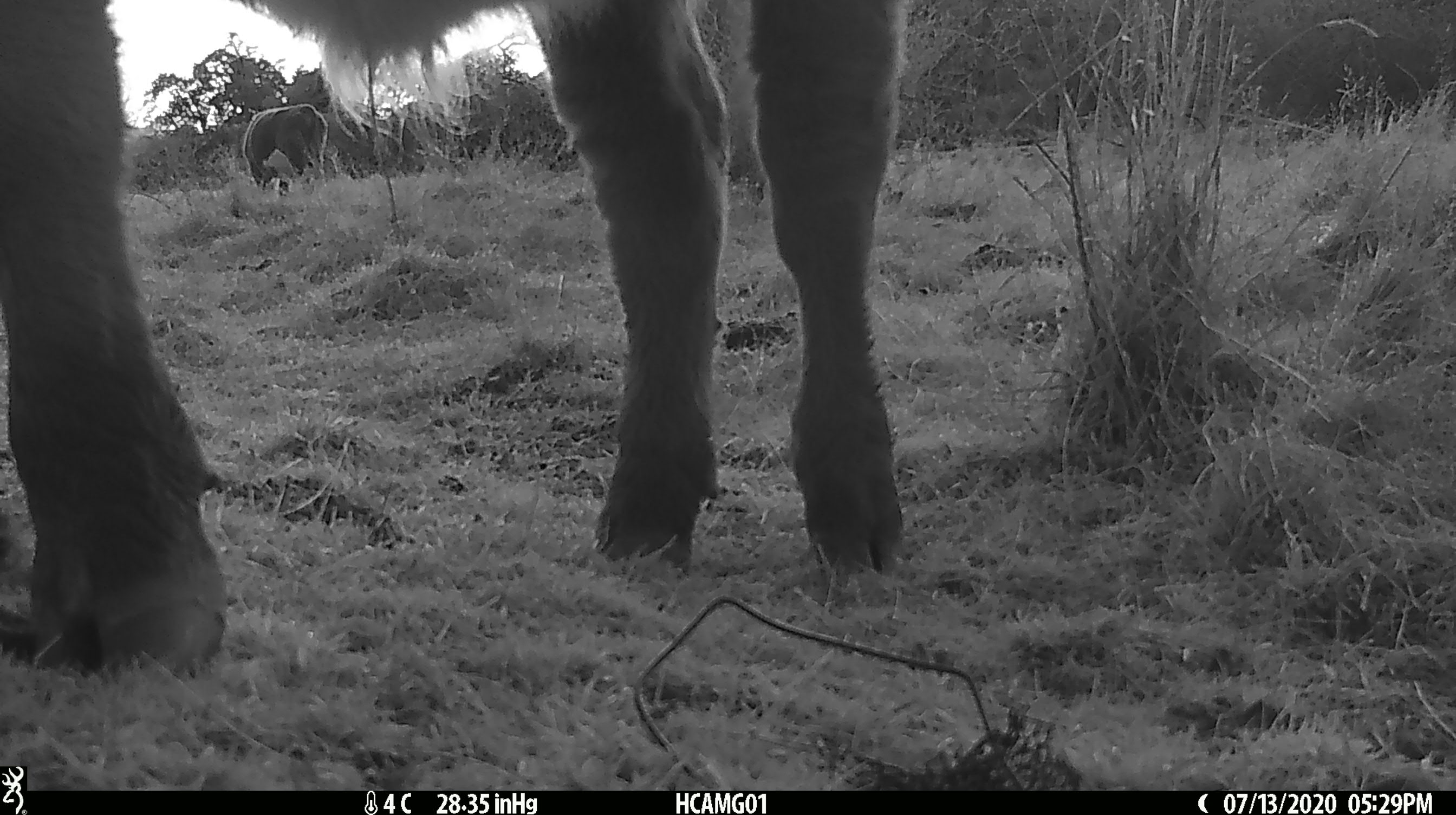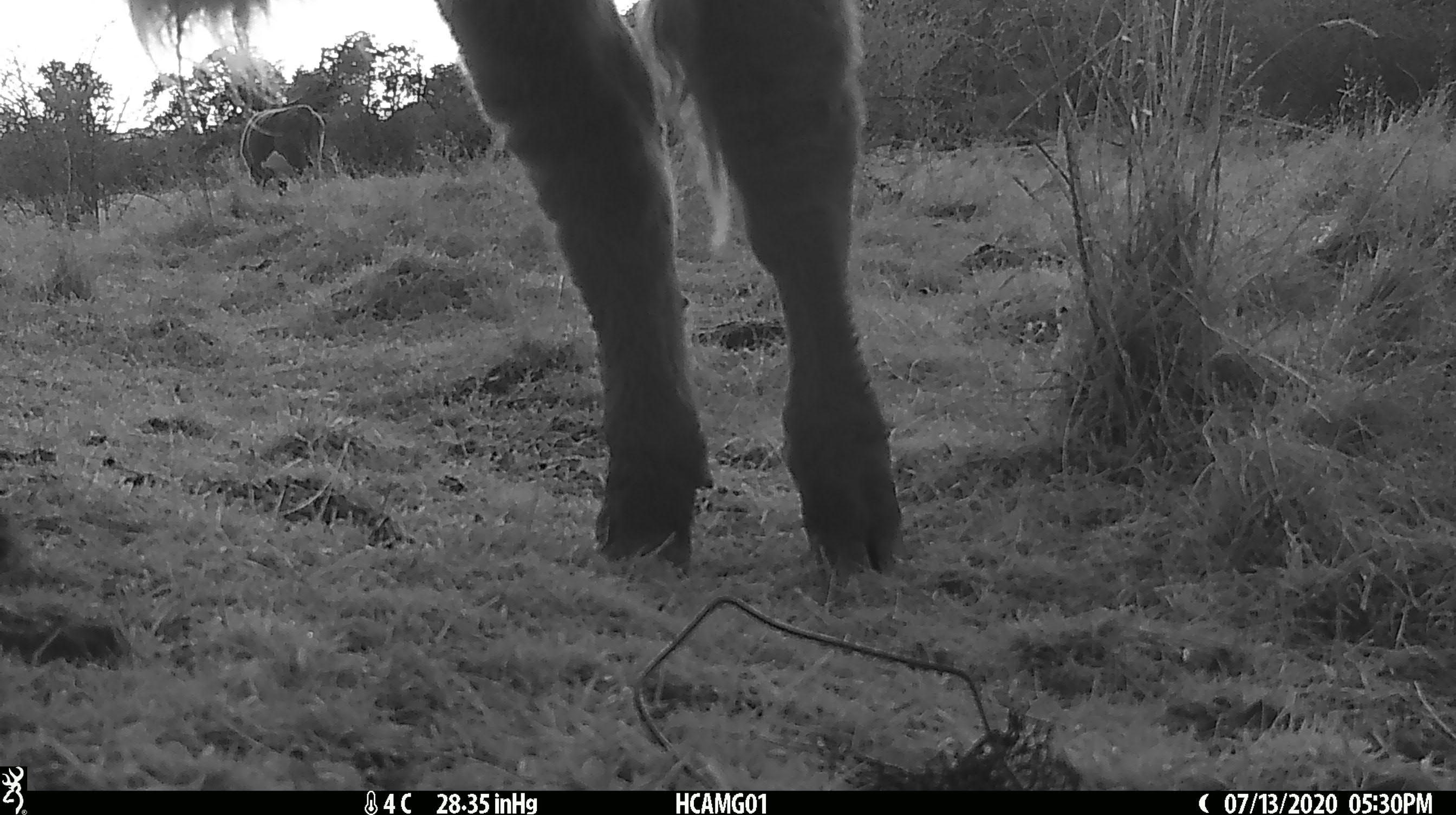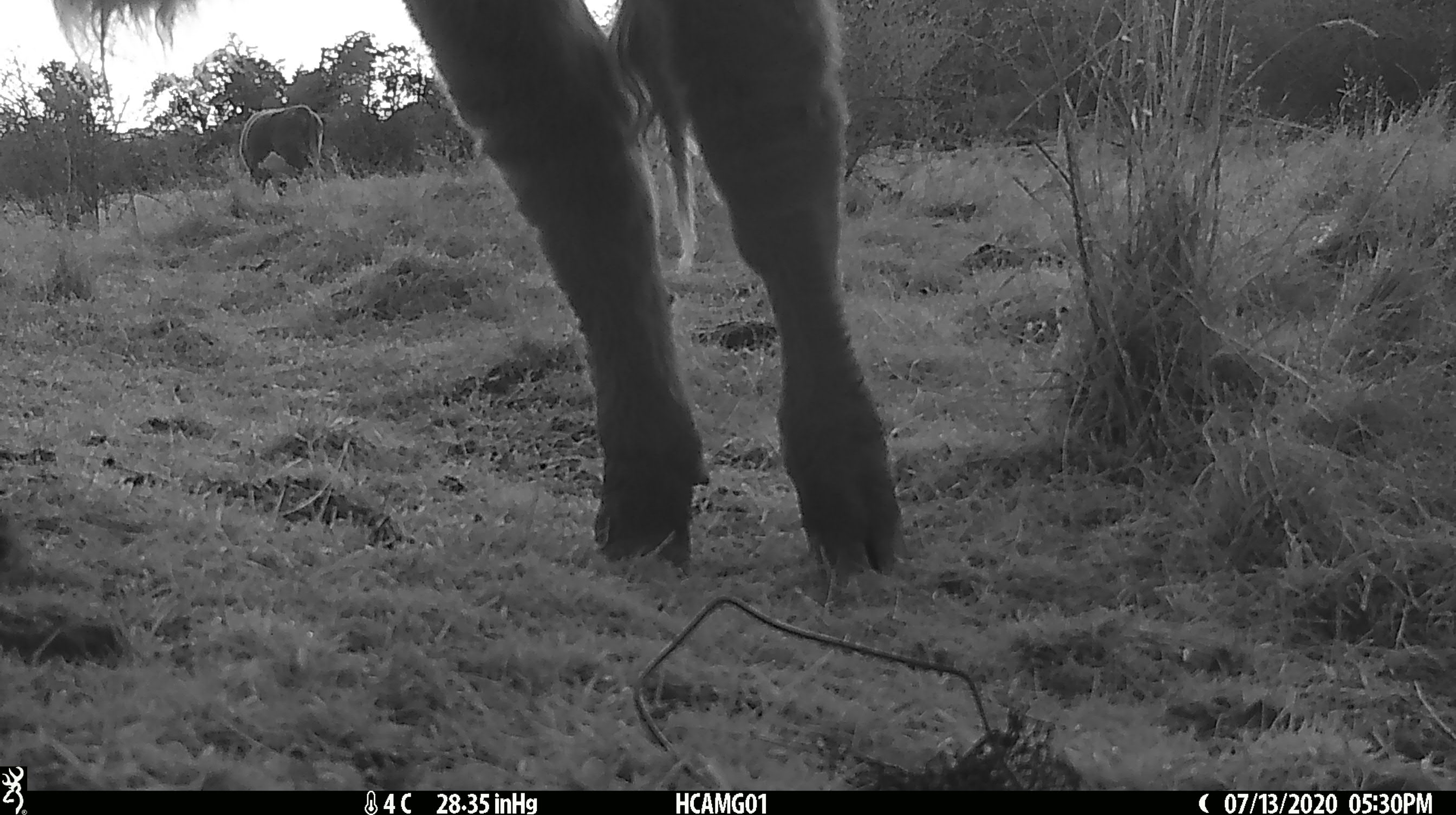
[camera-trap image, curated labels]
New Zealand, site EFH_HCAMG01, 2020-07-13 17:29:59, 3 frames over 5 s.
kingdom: Animalia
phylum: Chordata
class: Mammalia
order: Artiodactyla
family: Bovidae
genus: Bos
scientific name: Bos taurus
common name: domestic cow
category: cow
Cow (domestic cow) (Bos taurus).